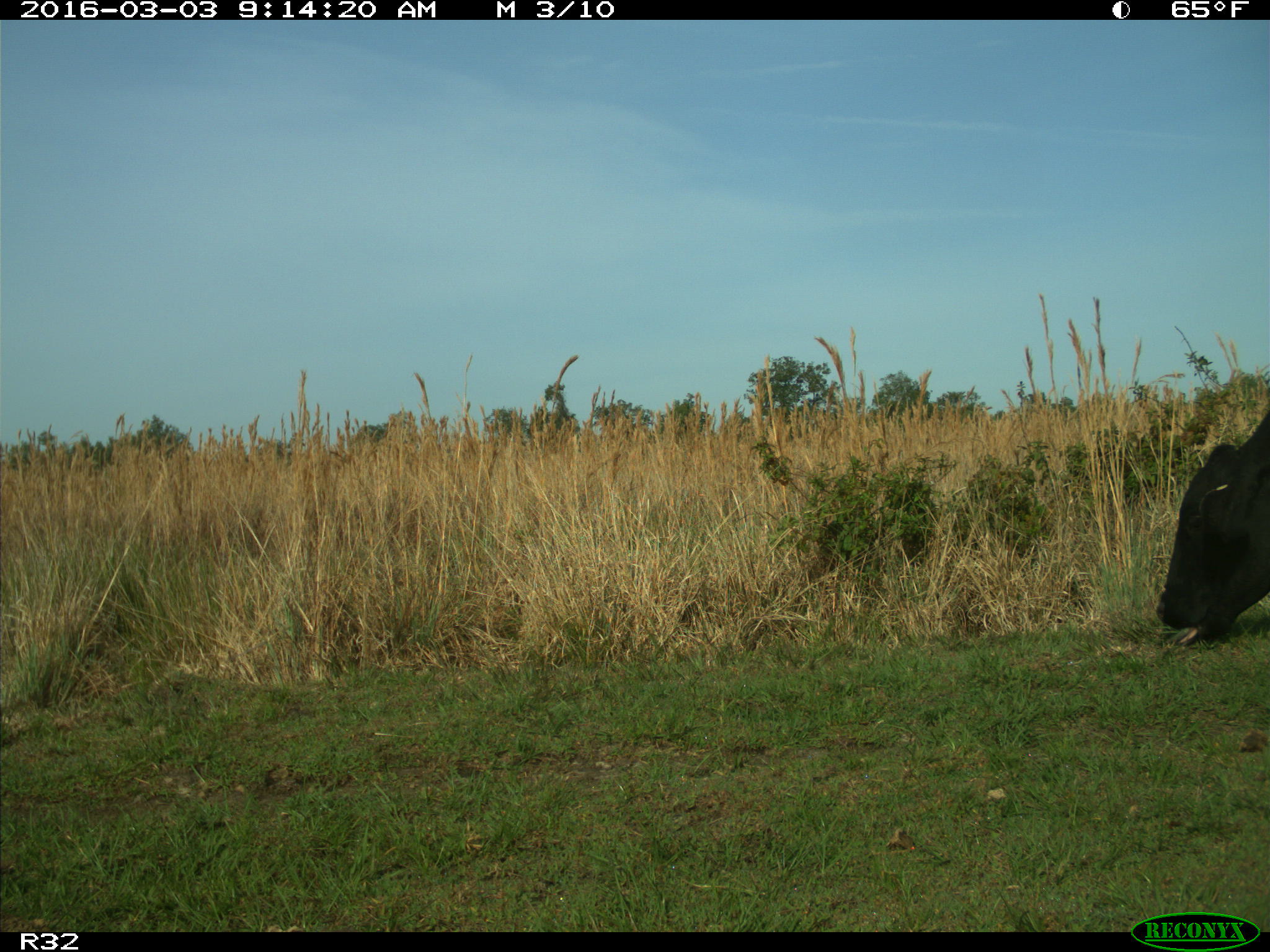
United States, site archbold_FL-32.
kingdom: Animalia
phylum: Chordata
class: Mammalia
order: Artiodactyla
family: Bovidae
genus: Bos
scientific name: Bos taurus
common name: domestic cow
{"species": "Bos taurus (domestic cow)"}